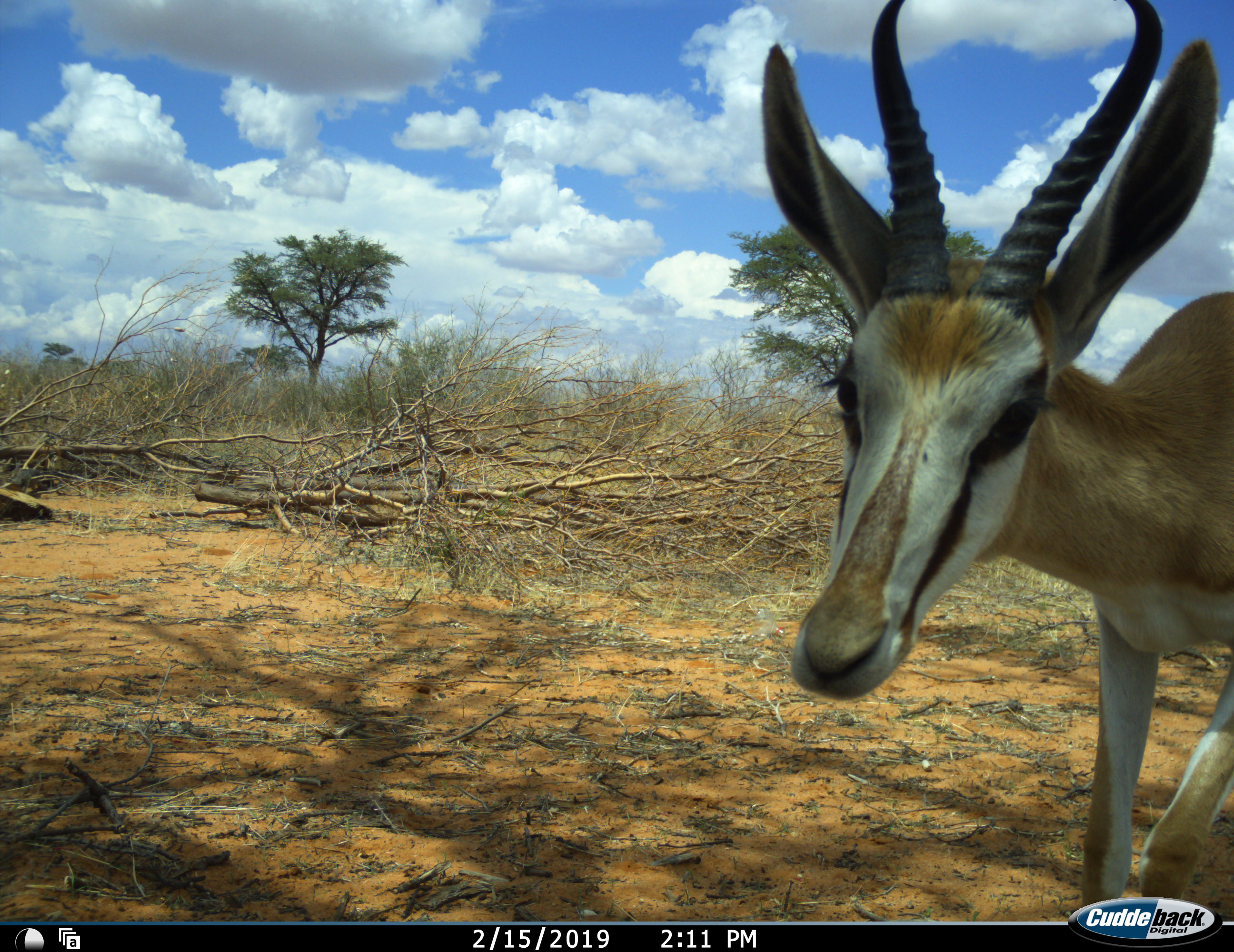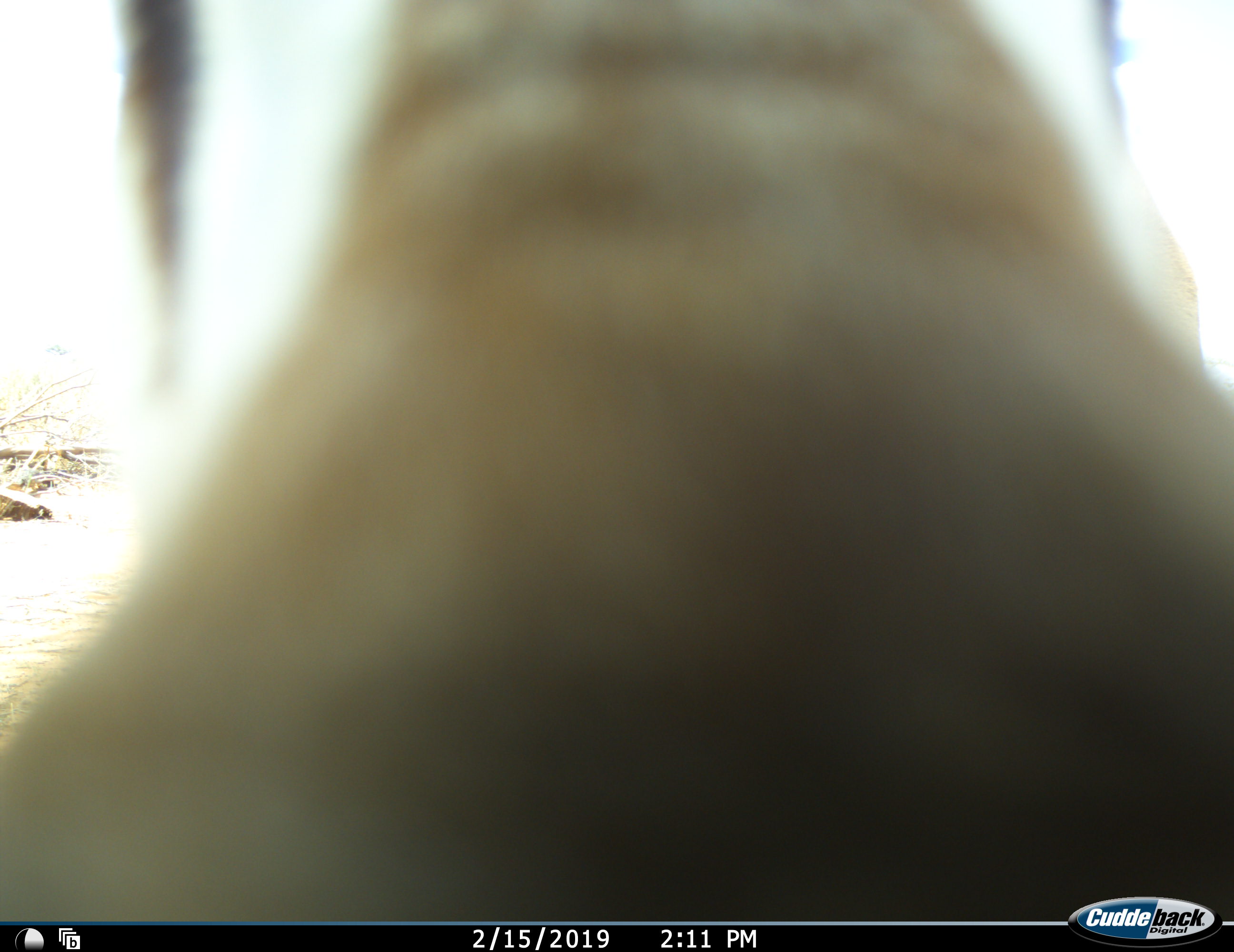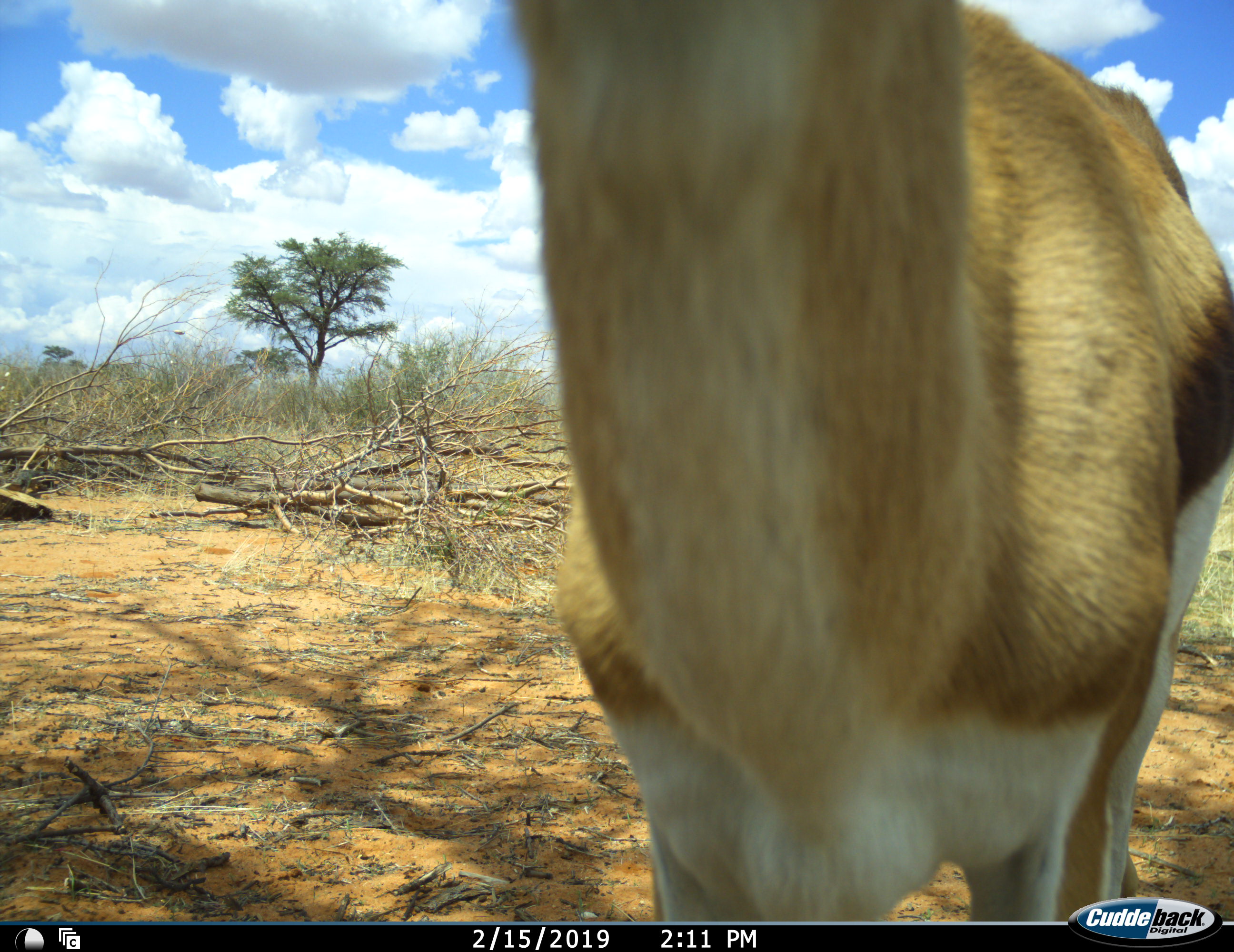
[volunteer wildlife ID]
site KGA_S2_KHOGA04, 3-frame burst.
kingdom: Animalia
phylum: Chordata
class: Mammalia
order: Artiodactyla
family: Bovidae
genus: Antidorcas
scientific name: Antidorcas marsupialis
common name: springbok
Springbok (Antidorcas marsupialis), count 1. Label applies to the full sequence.